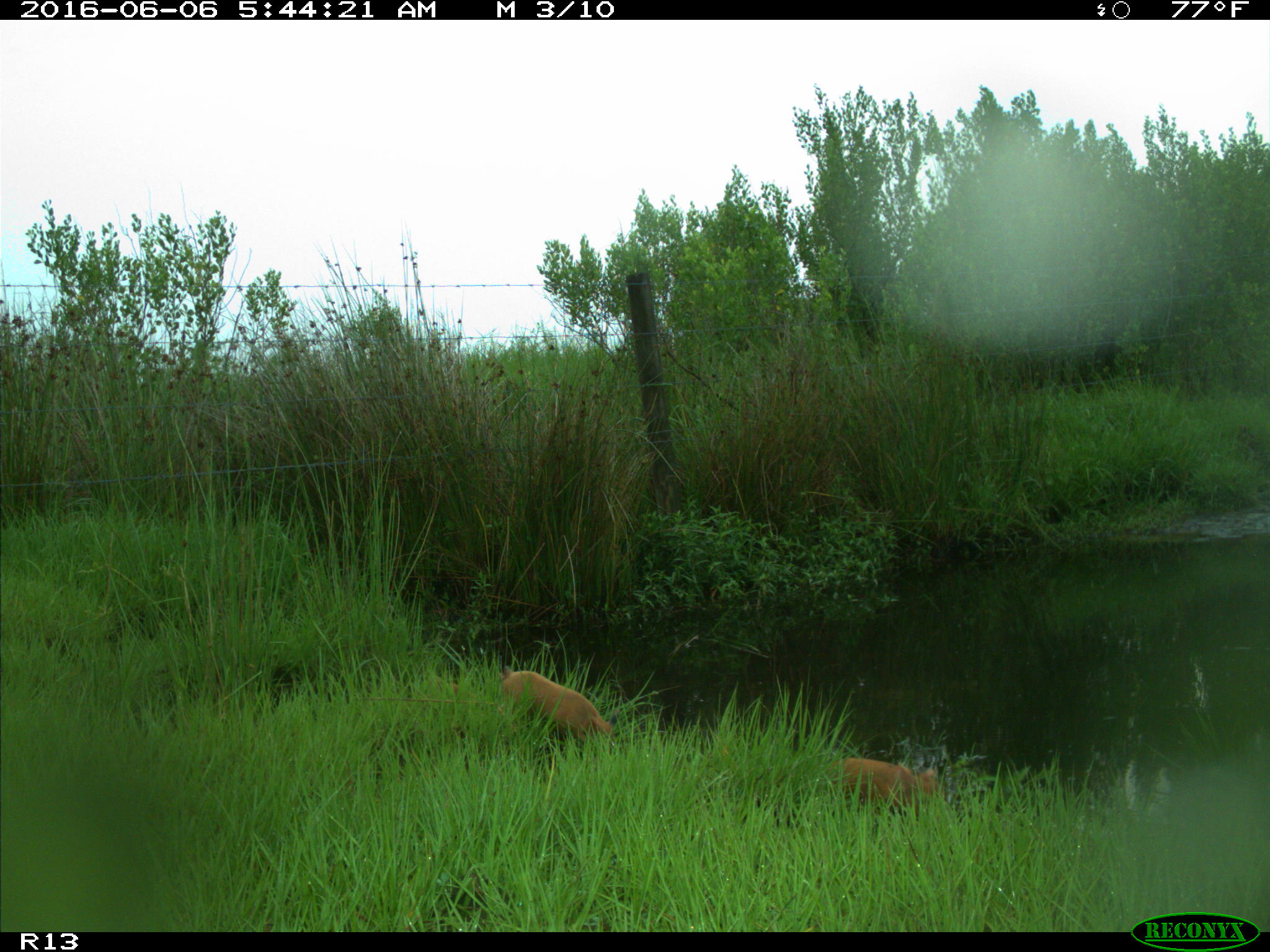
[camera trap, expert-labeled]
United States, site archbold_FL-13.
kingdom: Animalia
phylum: Chordata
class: Mammalia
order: Artiodactyla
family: Suidae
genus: Sus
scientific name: Sus scrofa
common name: wild boar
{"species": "Sus scrofa (wild boar)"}